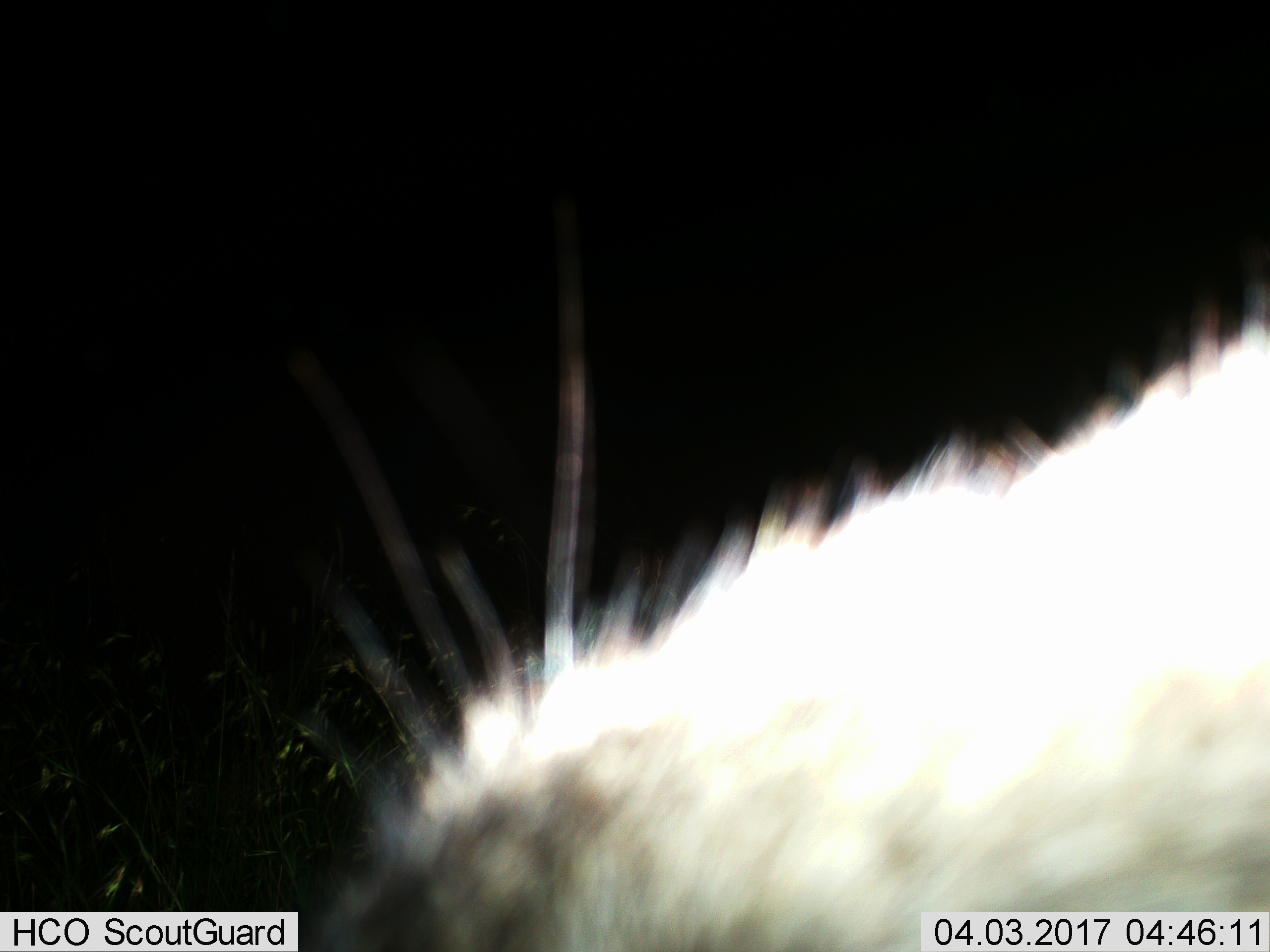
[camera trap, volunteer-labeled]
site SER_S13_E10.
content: unidentified animal